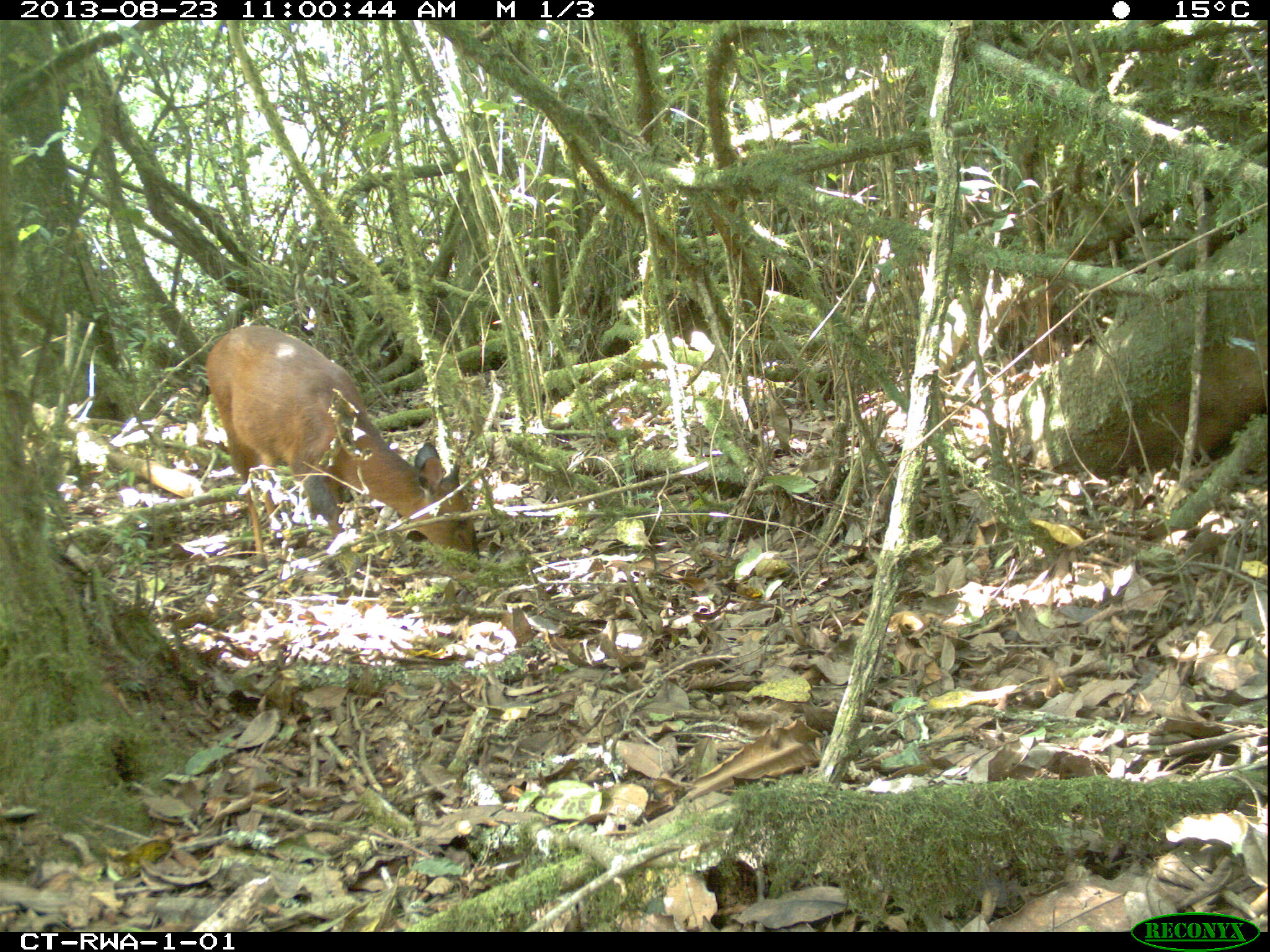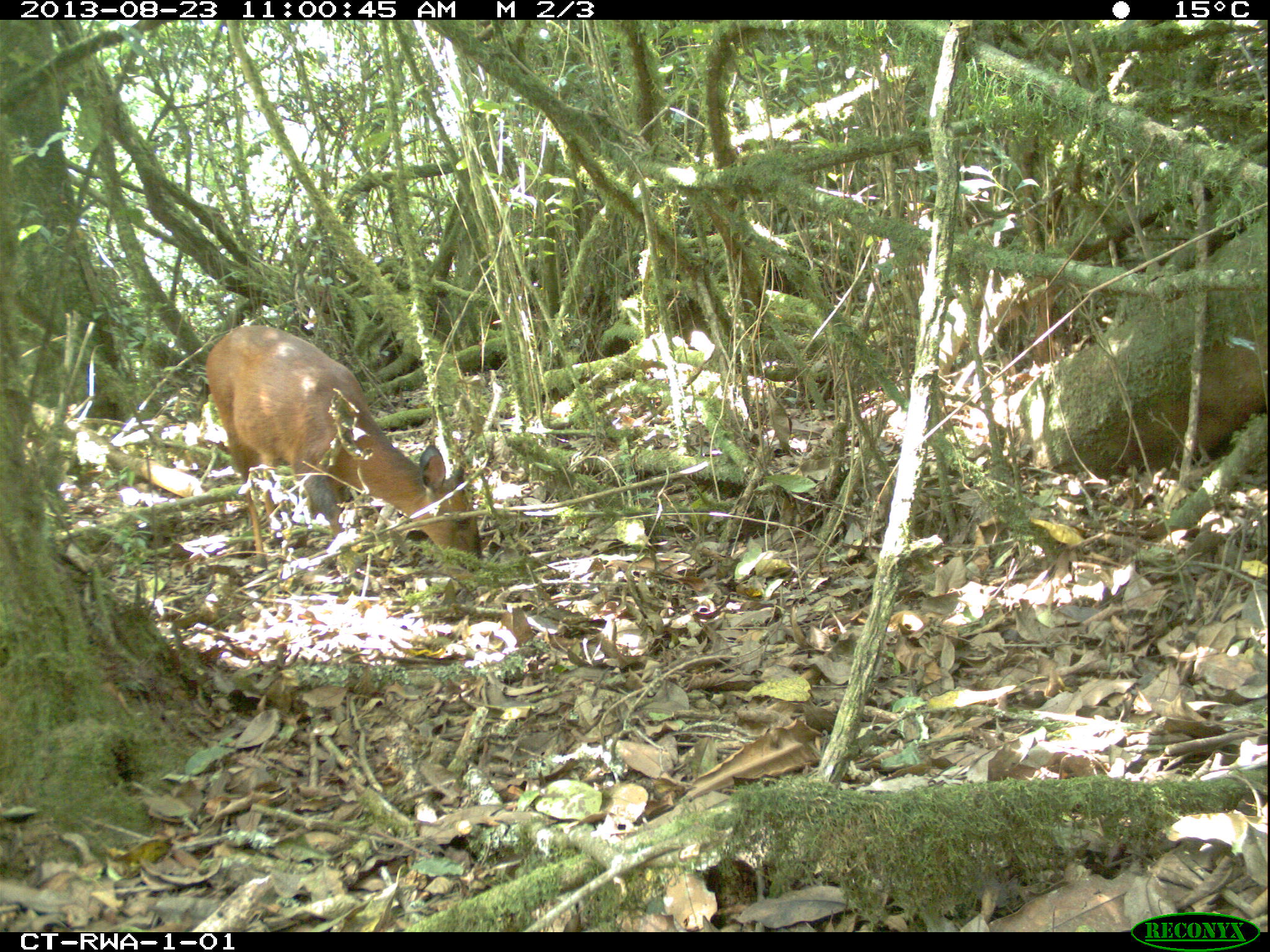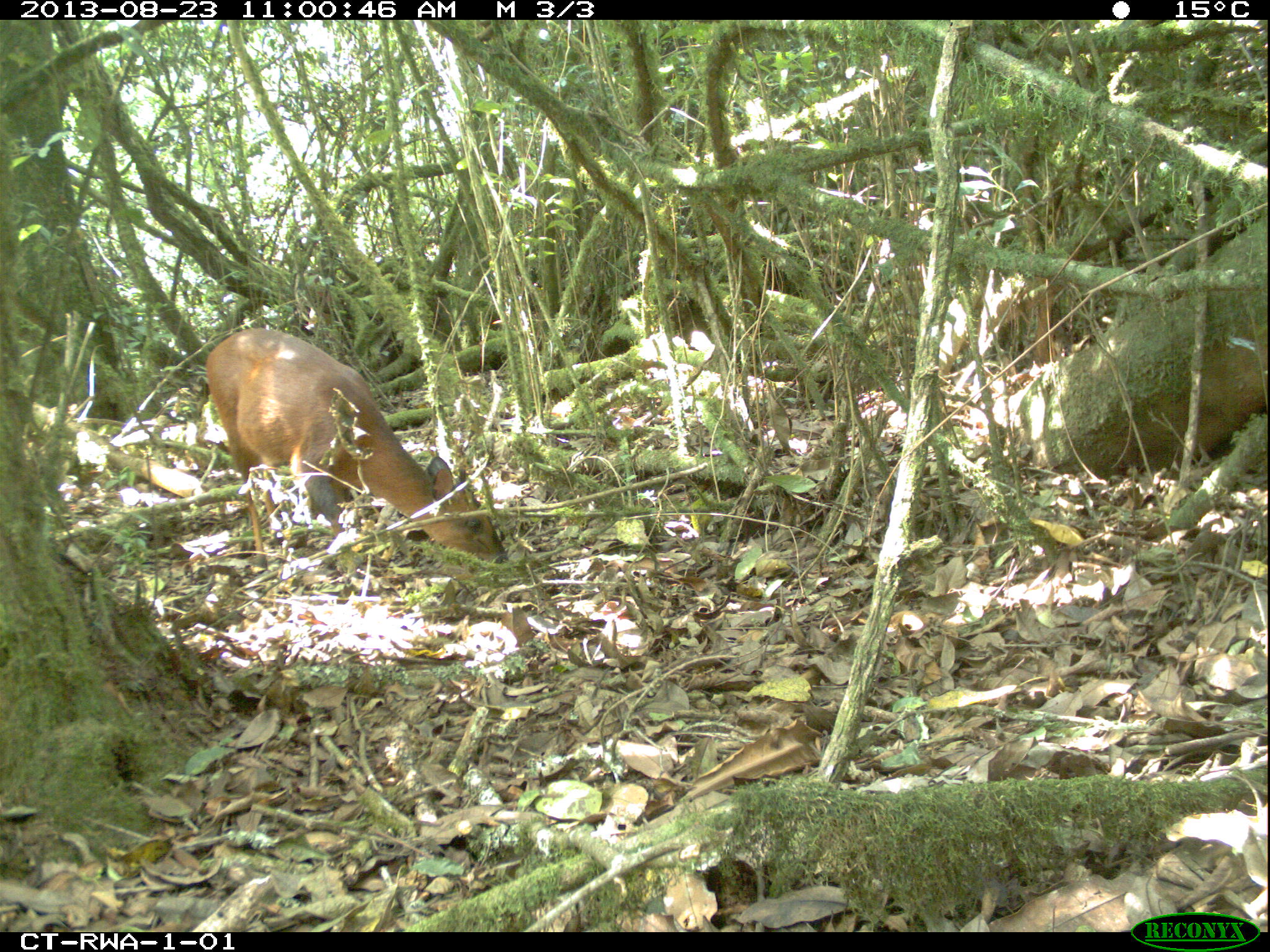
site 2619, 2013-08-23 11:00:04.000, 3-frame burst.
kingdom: Animalia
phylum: Chordata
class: Mammalia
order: Artiodactyla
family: Bovidae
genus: Cephalophus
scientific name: Cephalophus nigrifrons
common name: black-fronted duiker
Cephalophus nigrifrons (black-fronted duiker), count 1.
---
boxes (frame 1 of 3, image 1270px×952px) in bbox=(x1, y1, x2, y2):
cephalophus nigrifrons: bbox=(203, 321, 480, 573)